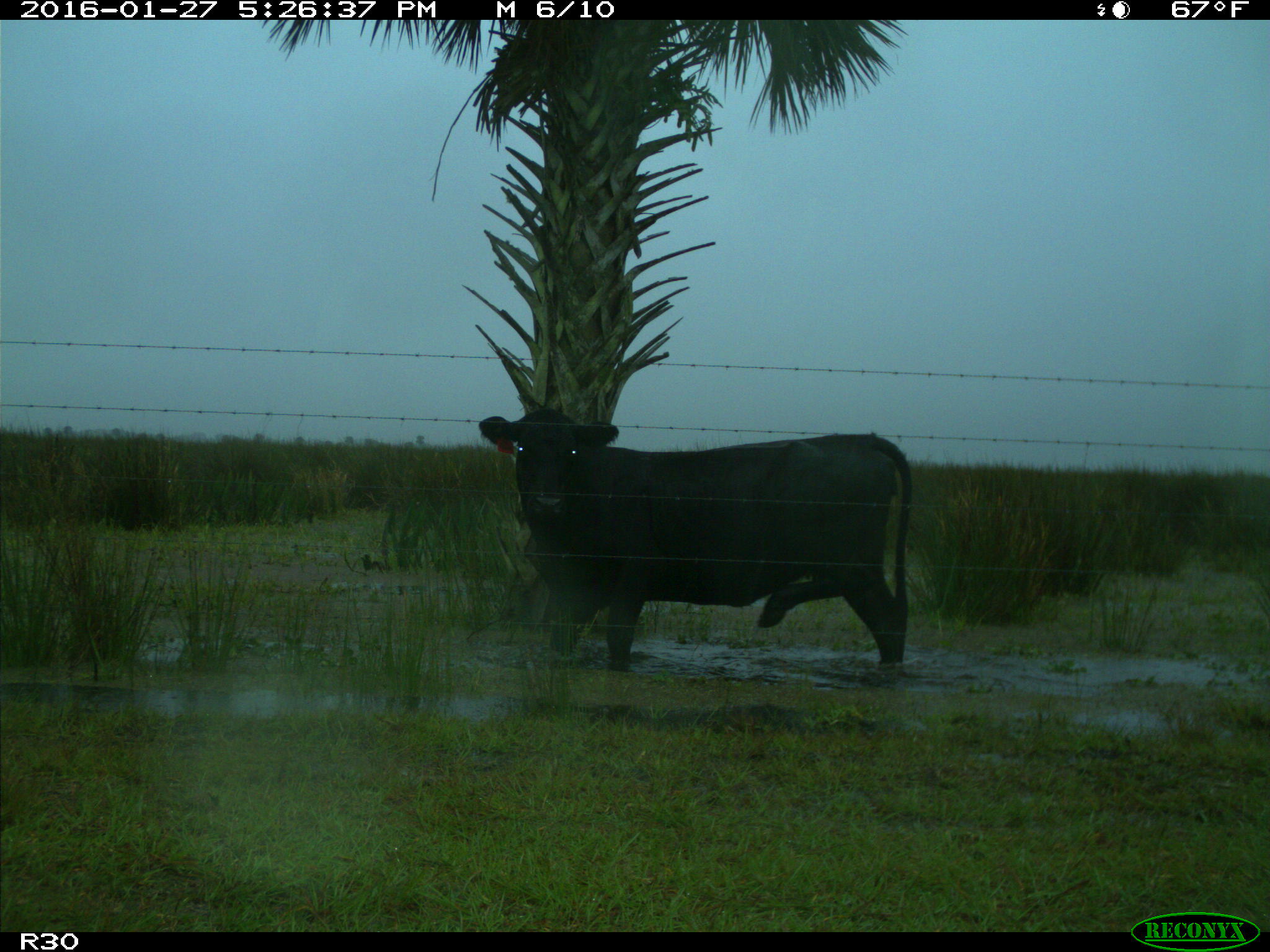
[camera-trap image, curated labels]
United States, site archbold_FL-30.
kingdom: Animalia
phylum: Chordata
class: Mammalia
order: Artiodactyla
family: Bovidae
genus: Bos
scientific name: Bos taurus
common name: domestic cow